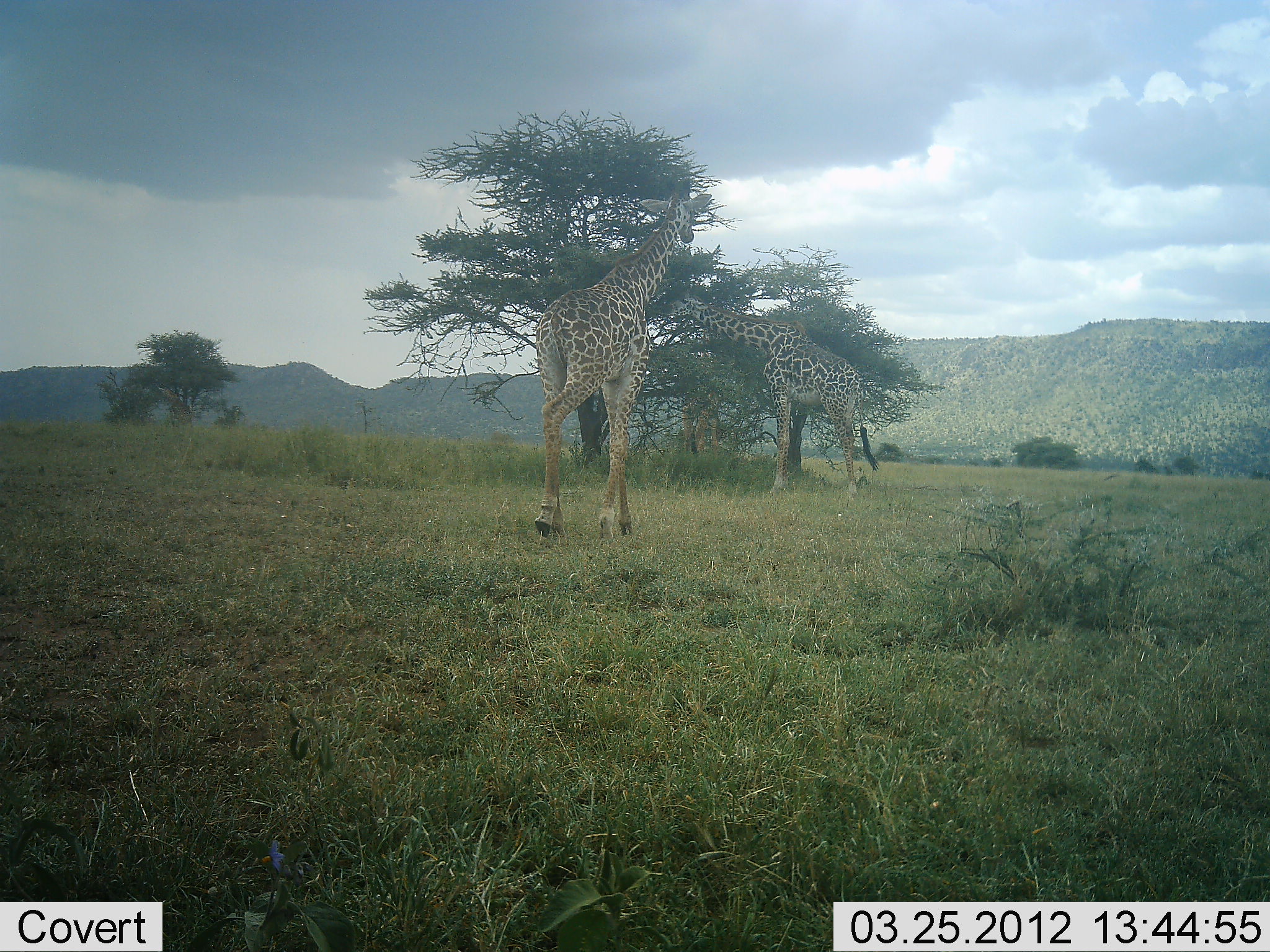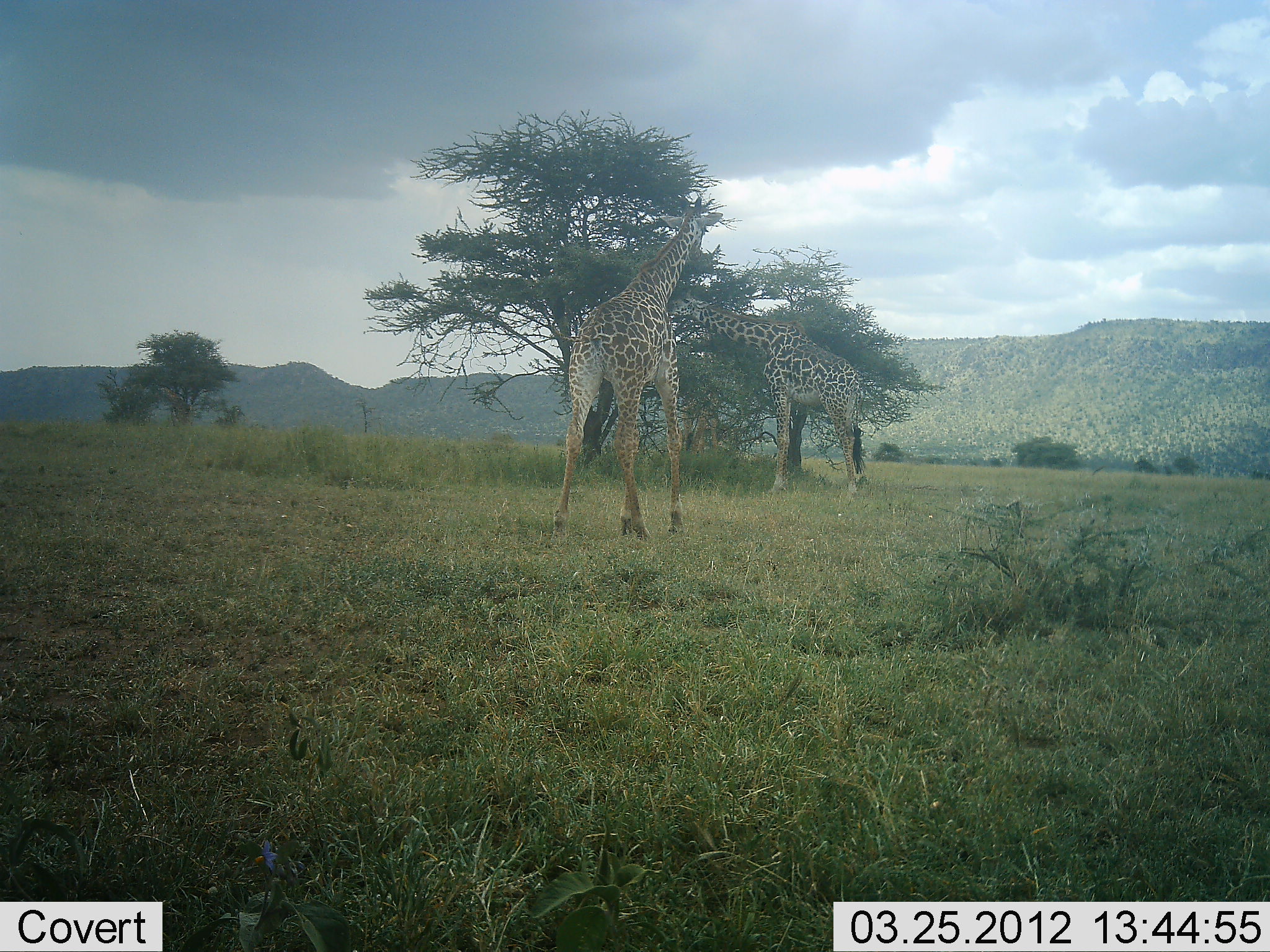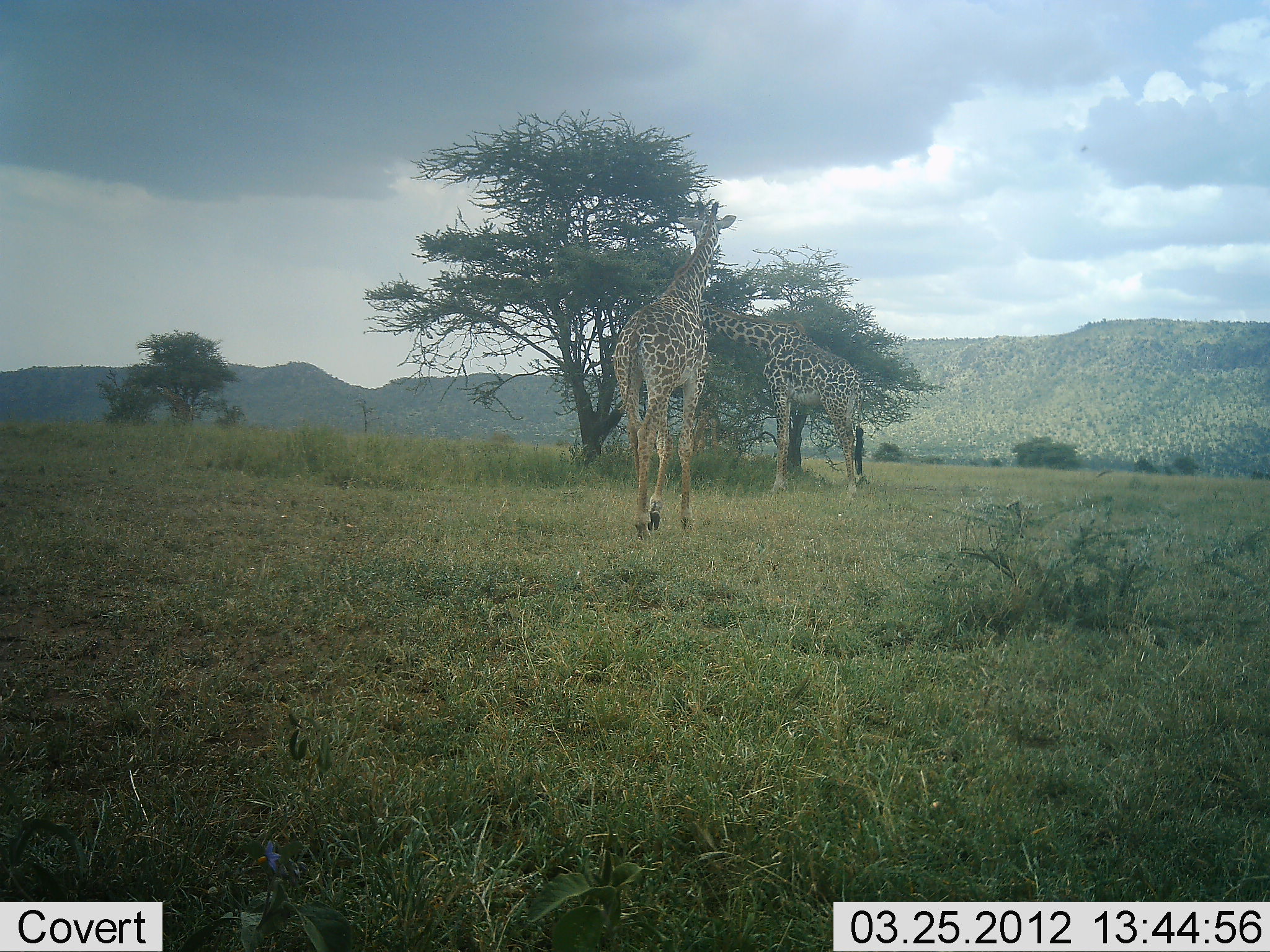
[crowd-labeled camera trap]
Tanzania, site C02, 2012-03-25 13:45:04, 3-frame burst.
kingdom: Animalia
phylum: Chordata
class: Mammalia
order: Artiodactyla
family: Giraffidae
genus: Giraffa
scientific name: Giraffa camelopardalis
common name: giraffe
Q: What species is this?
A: Giraffe (Giraffa camelopardalis).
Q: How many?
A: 2.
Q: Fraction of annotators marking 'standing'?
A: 27%.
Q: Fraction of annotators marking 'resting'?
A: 4%.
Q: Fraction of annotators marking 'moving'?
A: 81%.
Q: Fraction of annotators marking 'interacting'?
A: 0%.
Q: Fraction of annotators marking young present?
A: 0%.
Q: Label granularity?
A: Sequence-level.